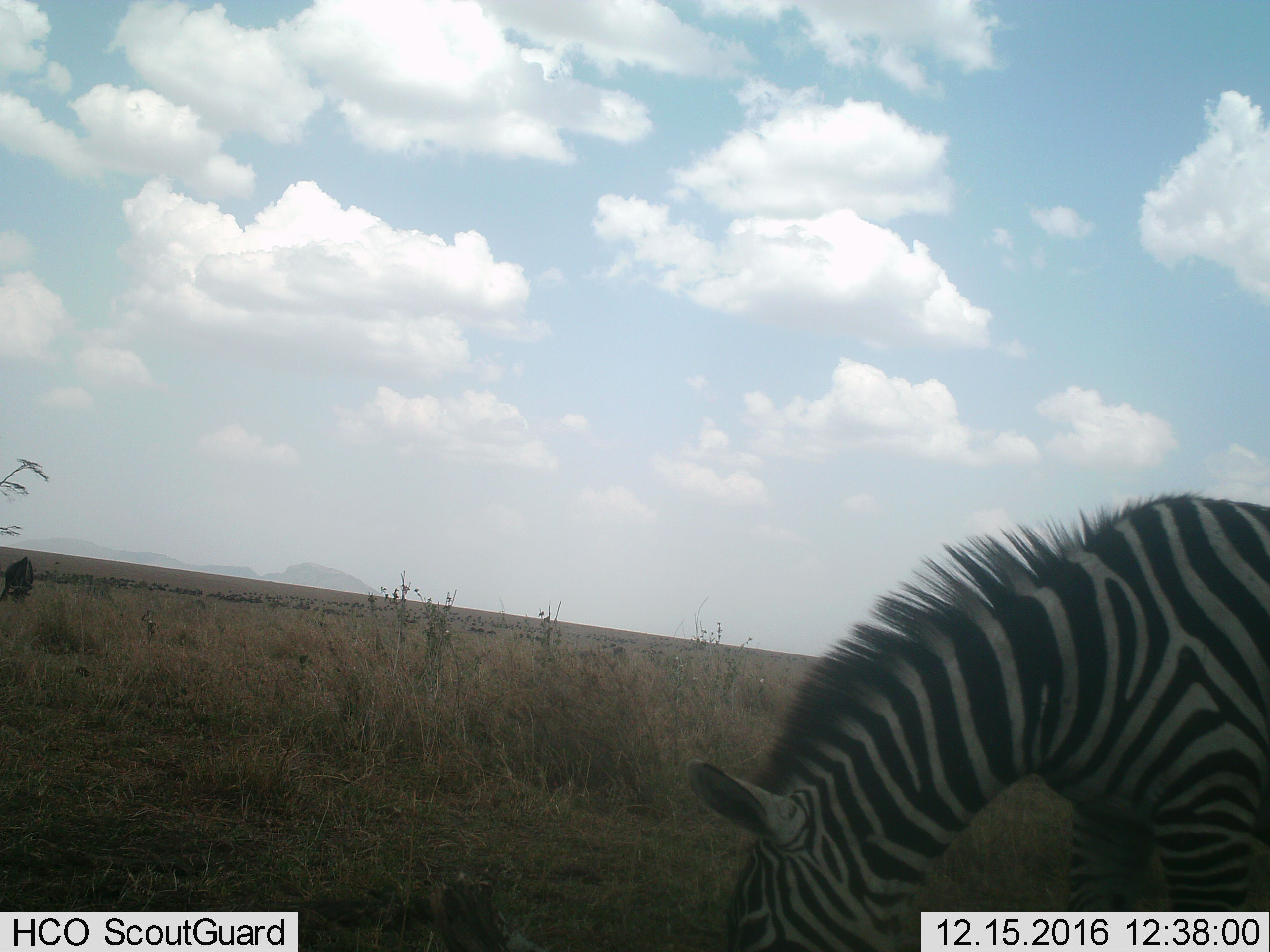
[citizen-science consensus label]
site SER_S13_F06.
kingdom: Animalia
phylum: Chordata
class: Mammalia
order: Perissodactyla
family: Equidae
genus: Equus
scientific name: Equus quagga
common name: plains zebra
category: zebraplains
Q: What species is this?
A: Zebraplains (plains zebra) (Equus quagga).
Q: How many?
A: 1.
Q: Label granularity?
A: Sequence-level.